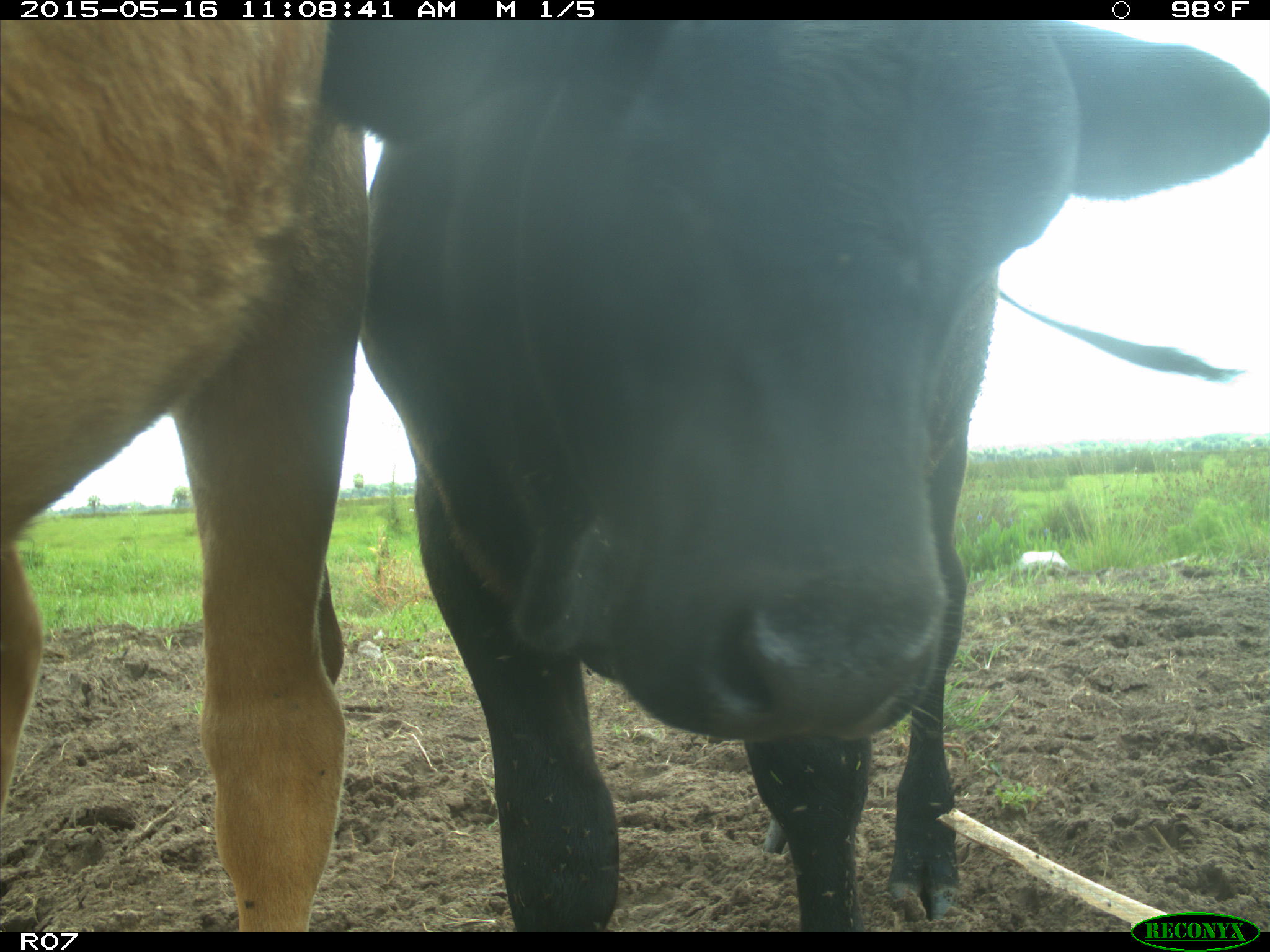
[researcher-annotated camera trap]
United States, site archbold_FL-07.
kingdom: Animalia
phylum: Chordata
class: Mammalia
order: Artiodactyla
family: Bovidae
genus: Bos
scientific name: Bos taurus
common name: domestic cow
Bos taurus (domestic cow).